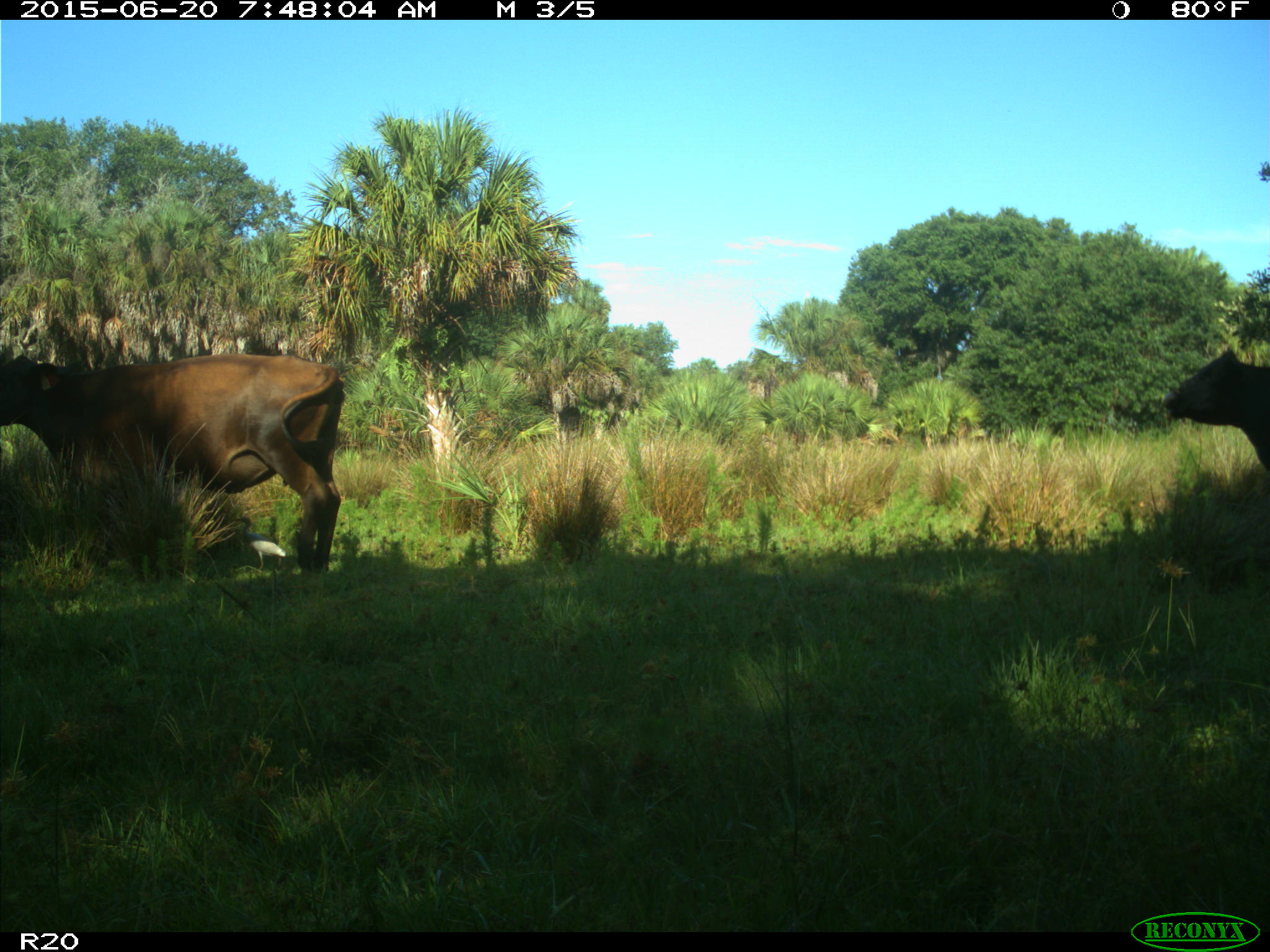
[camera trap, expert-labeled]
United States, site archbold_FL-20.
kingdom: Animalia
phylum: Chordata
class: Mammalia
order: Artiodactyla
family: Bovidae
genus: Bos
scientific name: Bos taurus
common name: domestic cow